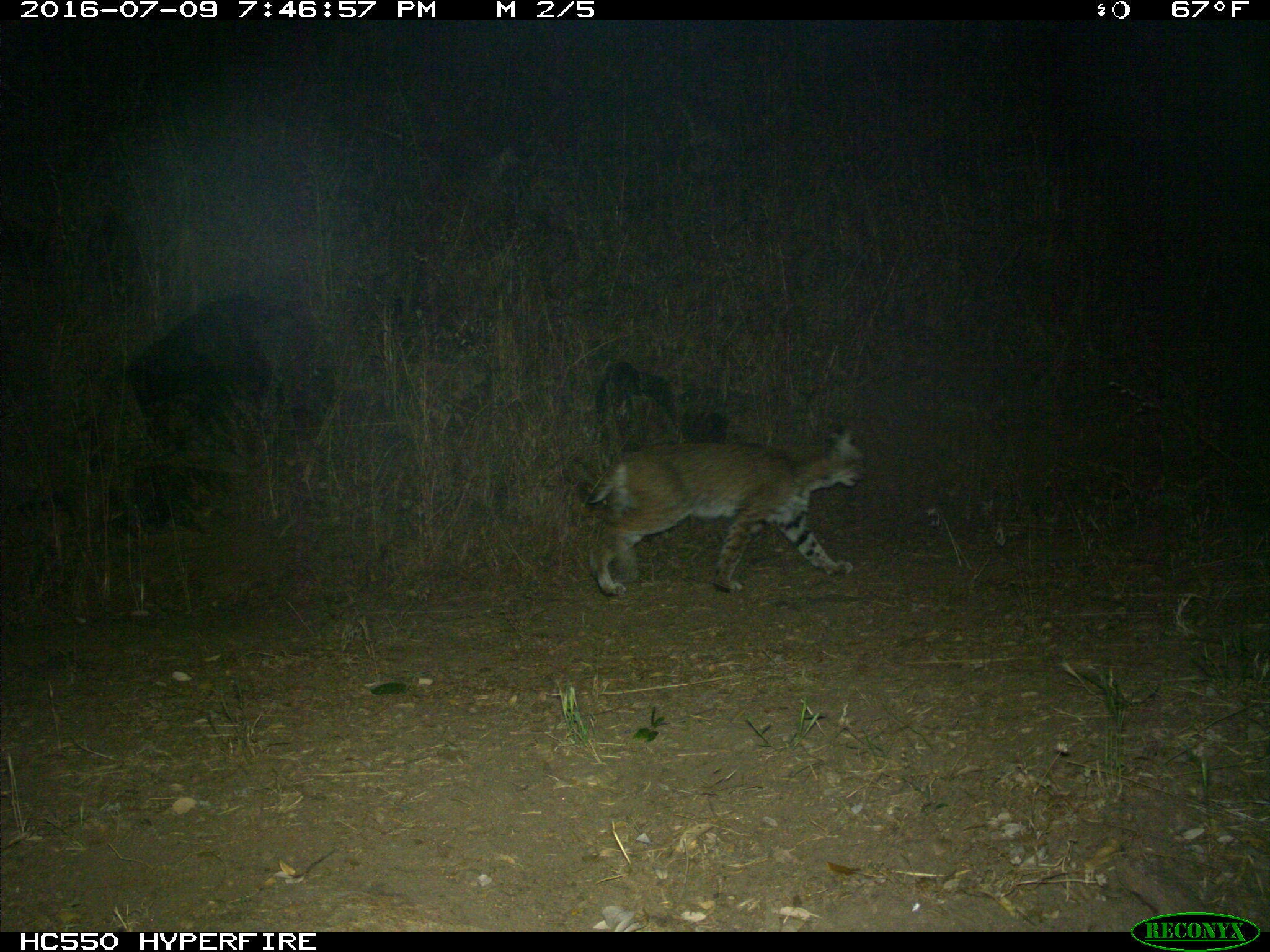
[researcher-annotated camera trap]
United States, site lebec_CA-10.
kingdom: Animalia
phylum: Chordata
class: Mammalia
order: Carnivora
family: Felidae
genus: Lynx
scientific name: Lynx rufus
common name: bobcat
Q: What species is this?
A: Lynx rufus (bobcat).